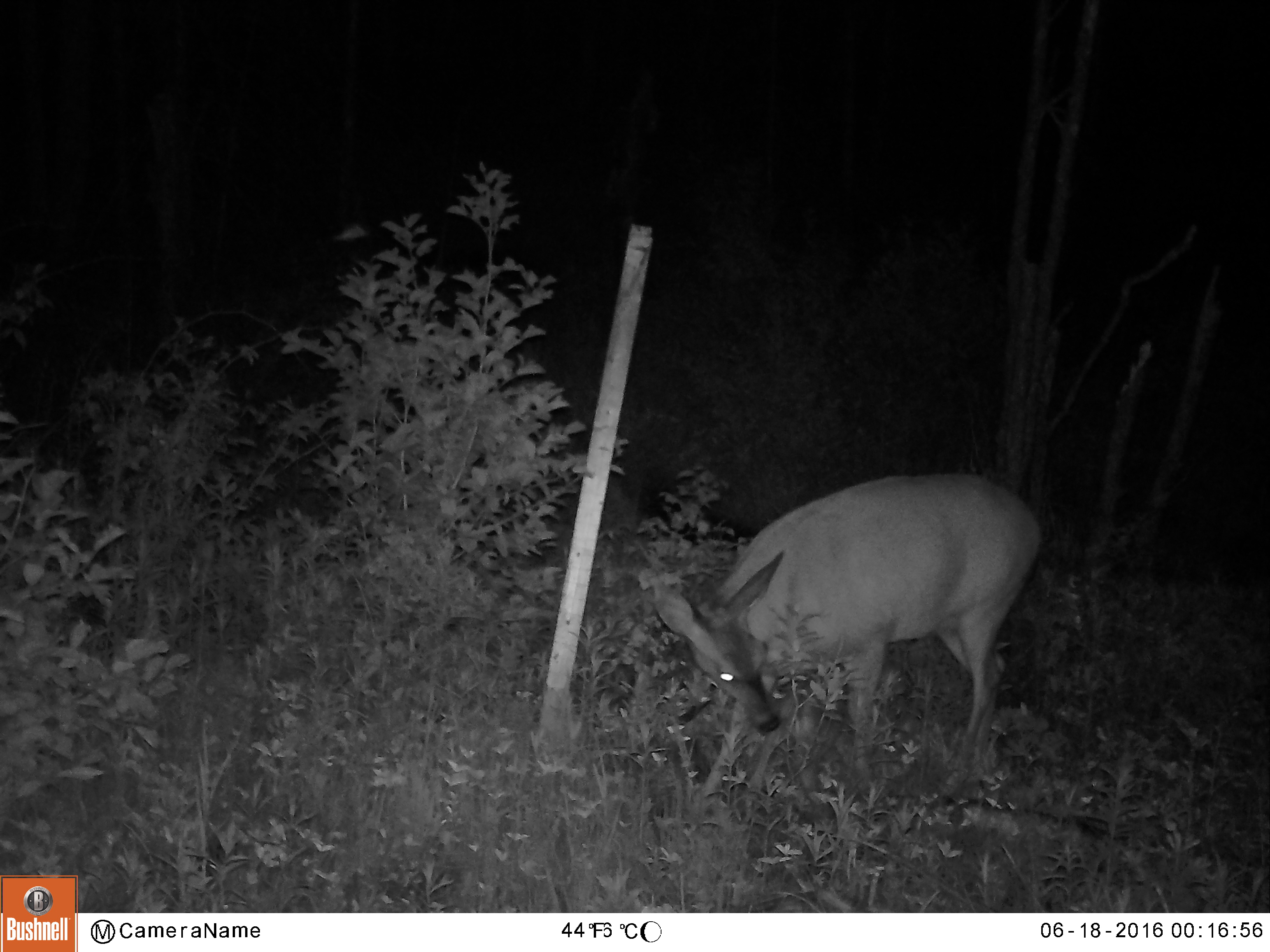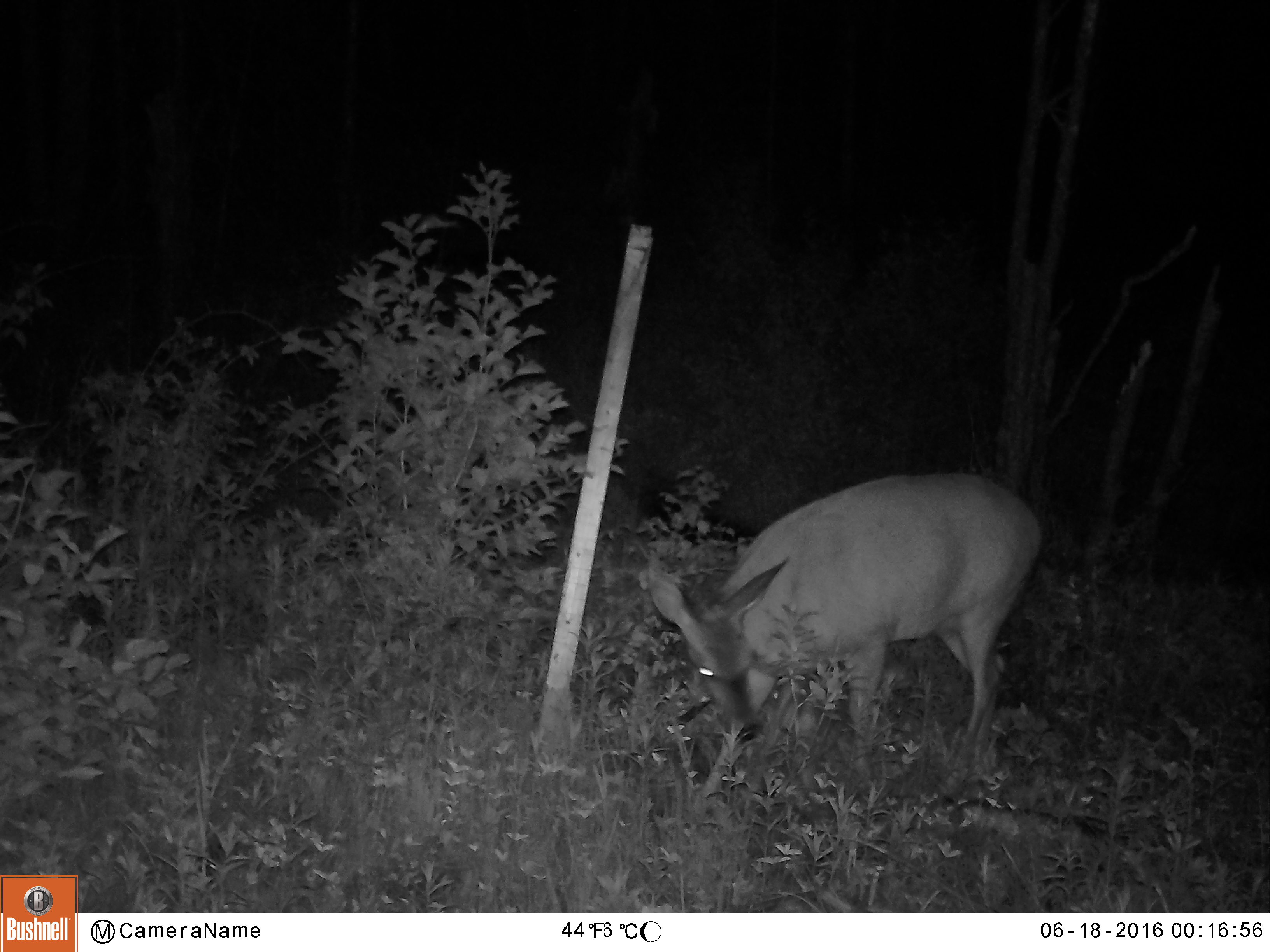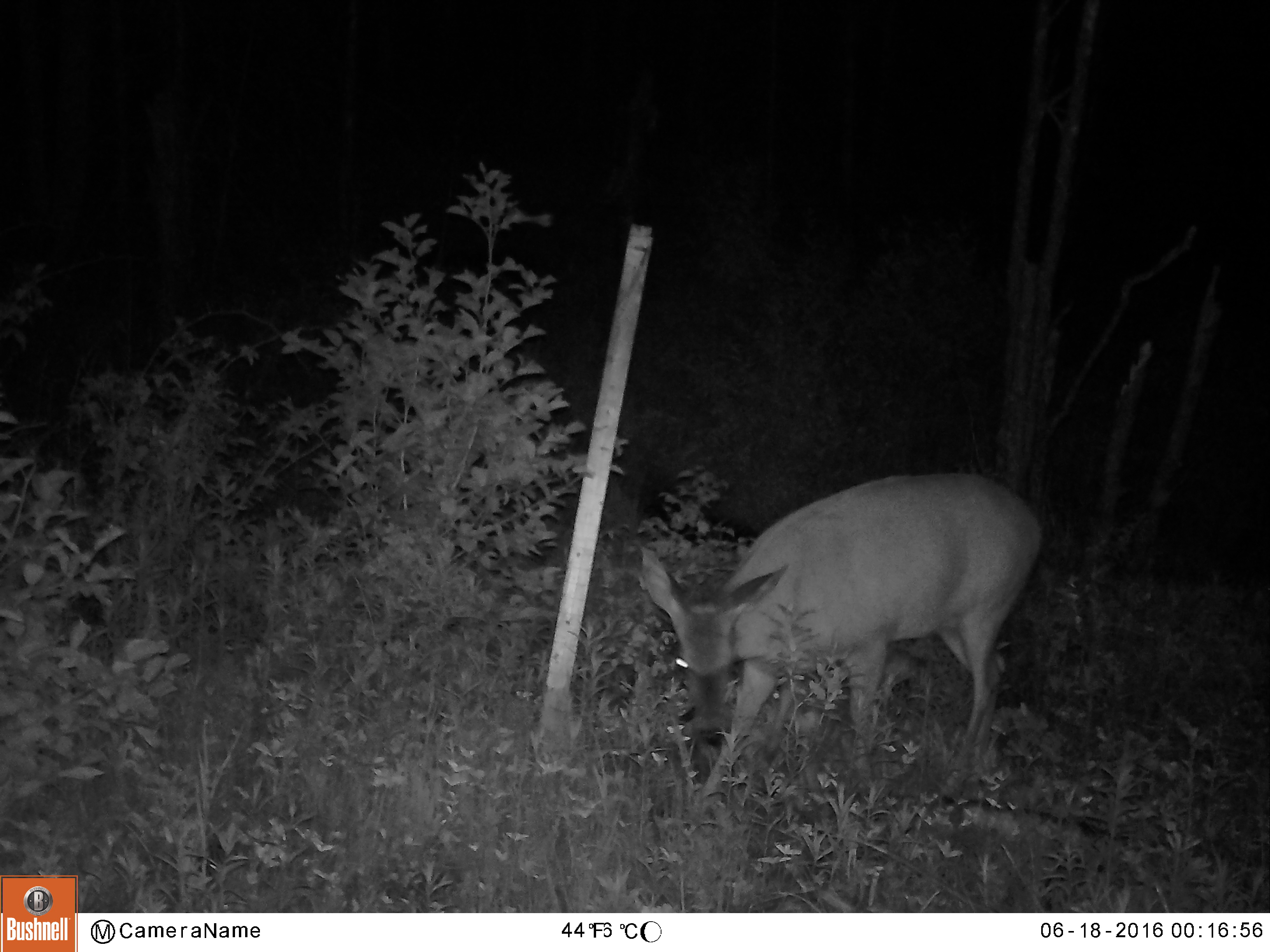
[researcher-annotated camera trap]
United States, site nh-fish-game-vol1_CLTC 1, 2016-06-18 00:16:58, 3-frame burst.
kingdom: Animalia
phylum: Chordata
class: Mammalia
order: Artiodactyla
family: Cervidae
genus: Odocoileus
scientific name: Odocoileus virginianus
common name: white-tailed deer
White-tailed deer (Odocoileus virginianus).